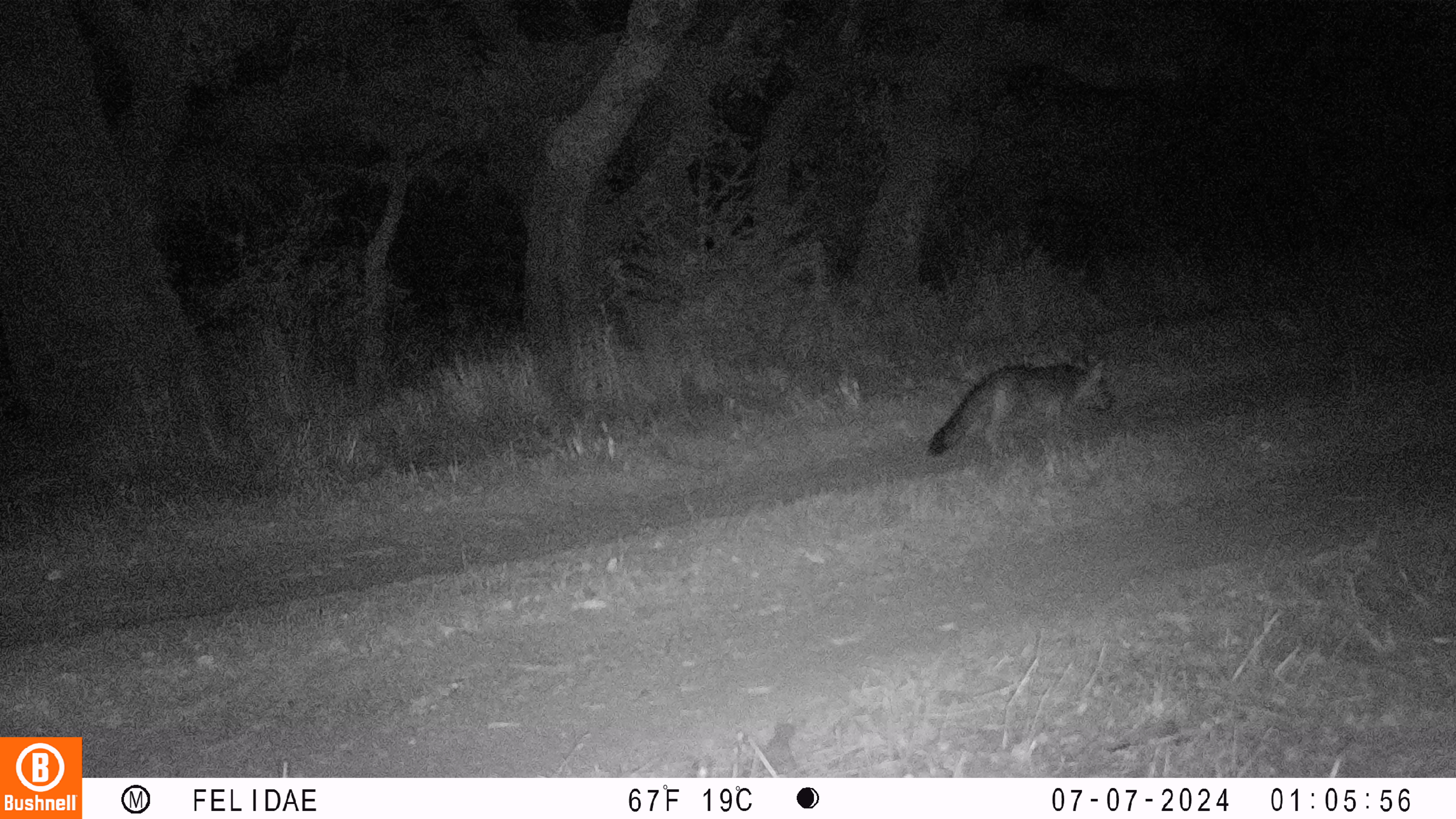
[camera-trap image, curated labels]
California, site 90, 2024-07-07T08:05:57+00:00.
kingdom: Animalia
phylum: Chordata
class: Mammalia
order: Carnivora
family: Canidae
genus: Urocyon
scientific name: Urocyon cinereoargenteus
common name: gray fox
Gray fox (Urocyon cinereoargenteus).